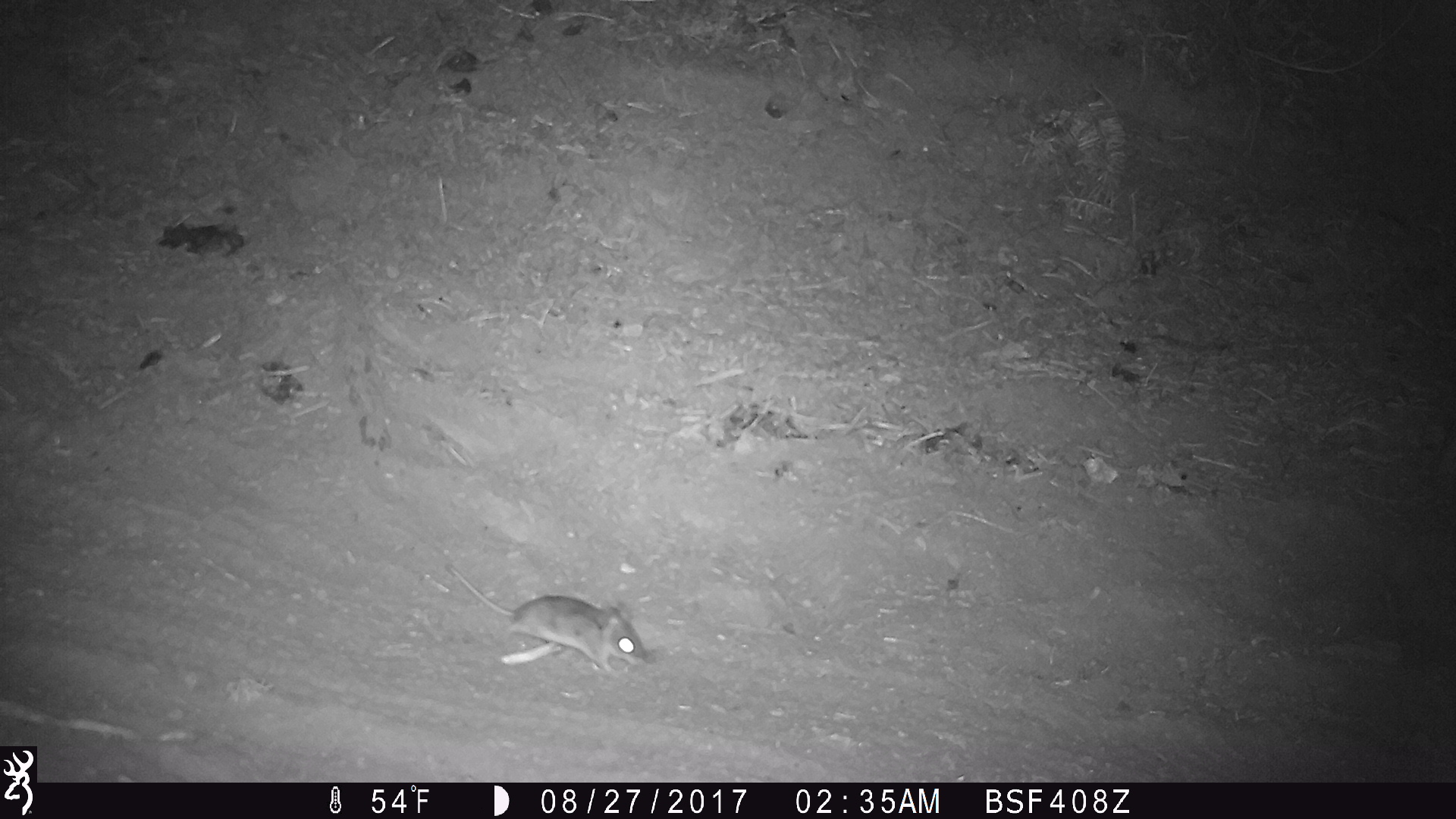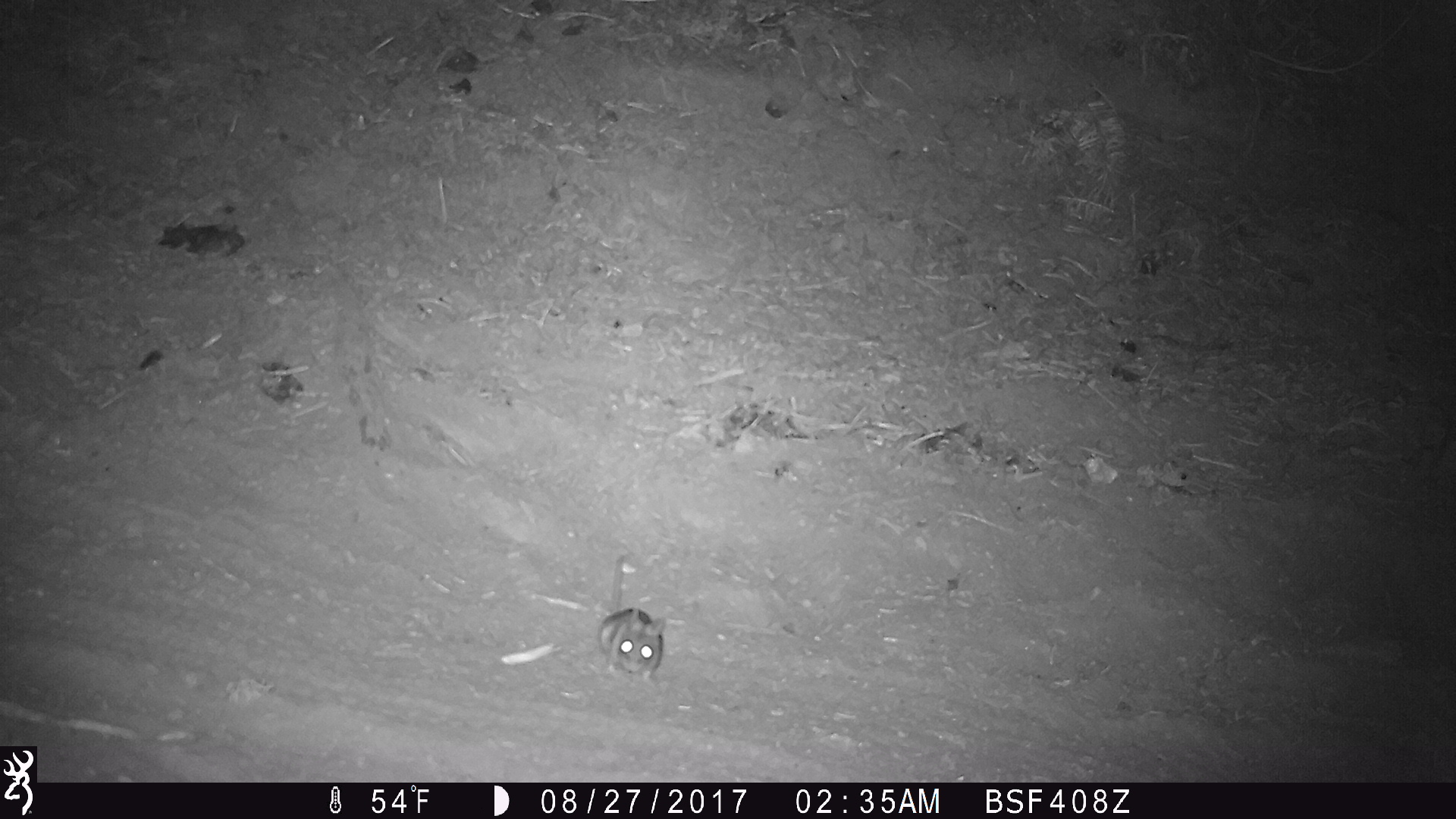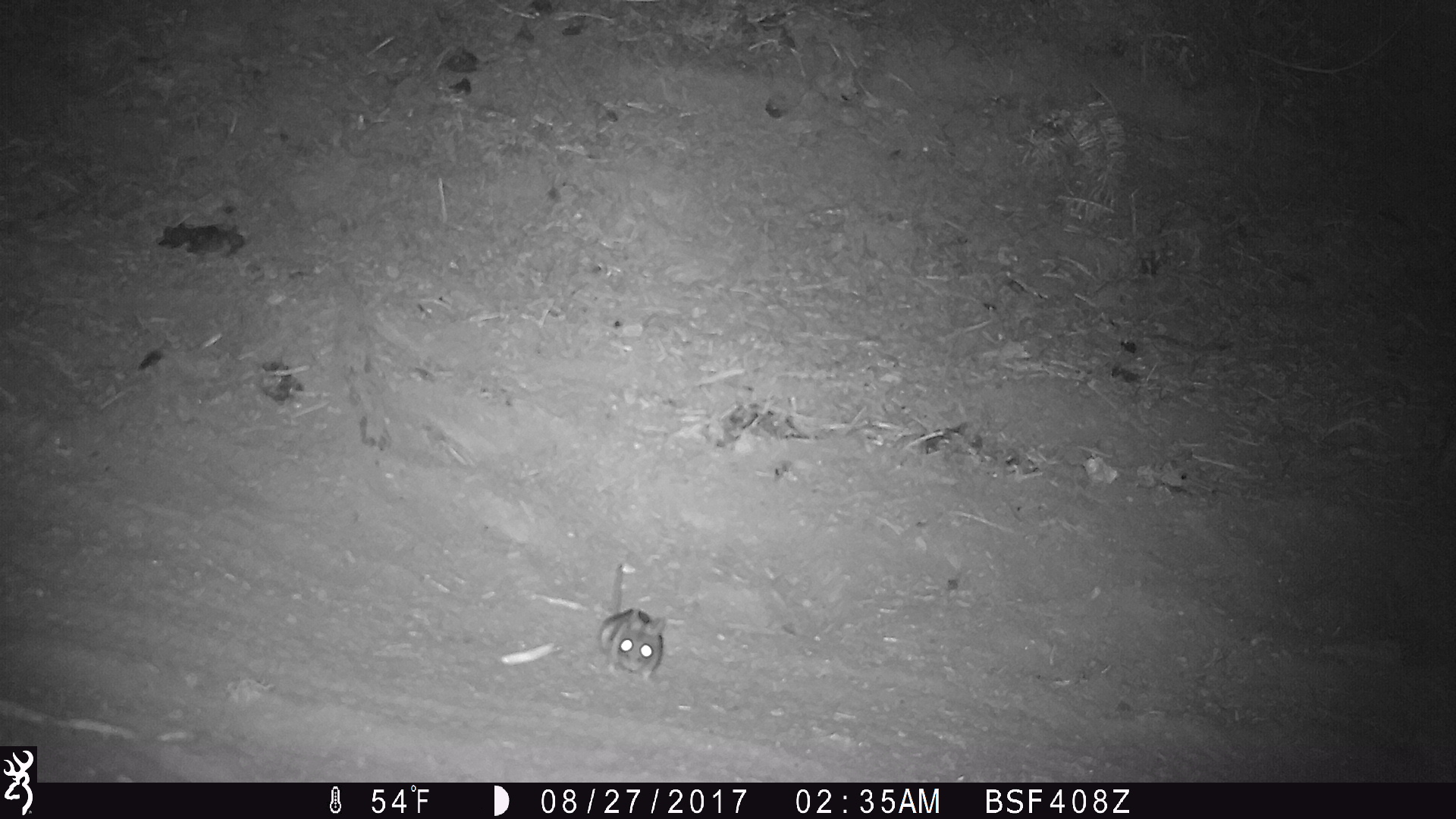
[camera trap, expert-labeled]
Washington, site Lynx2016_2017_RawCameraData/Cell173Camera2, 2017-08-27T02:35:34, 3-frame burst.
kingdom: Animalia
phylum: Chordata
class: Mammalia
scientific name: Mammalia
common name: small mammal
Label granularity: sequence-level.